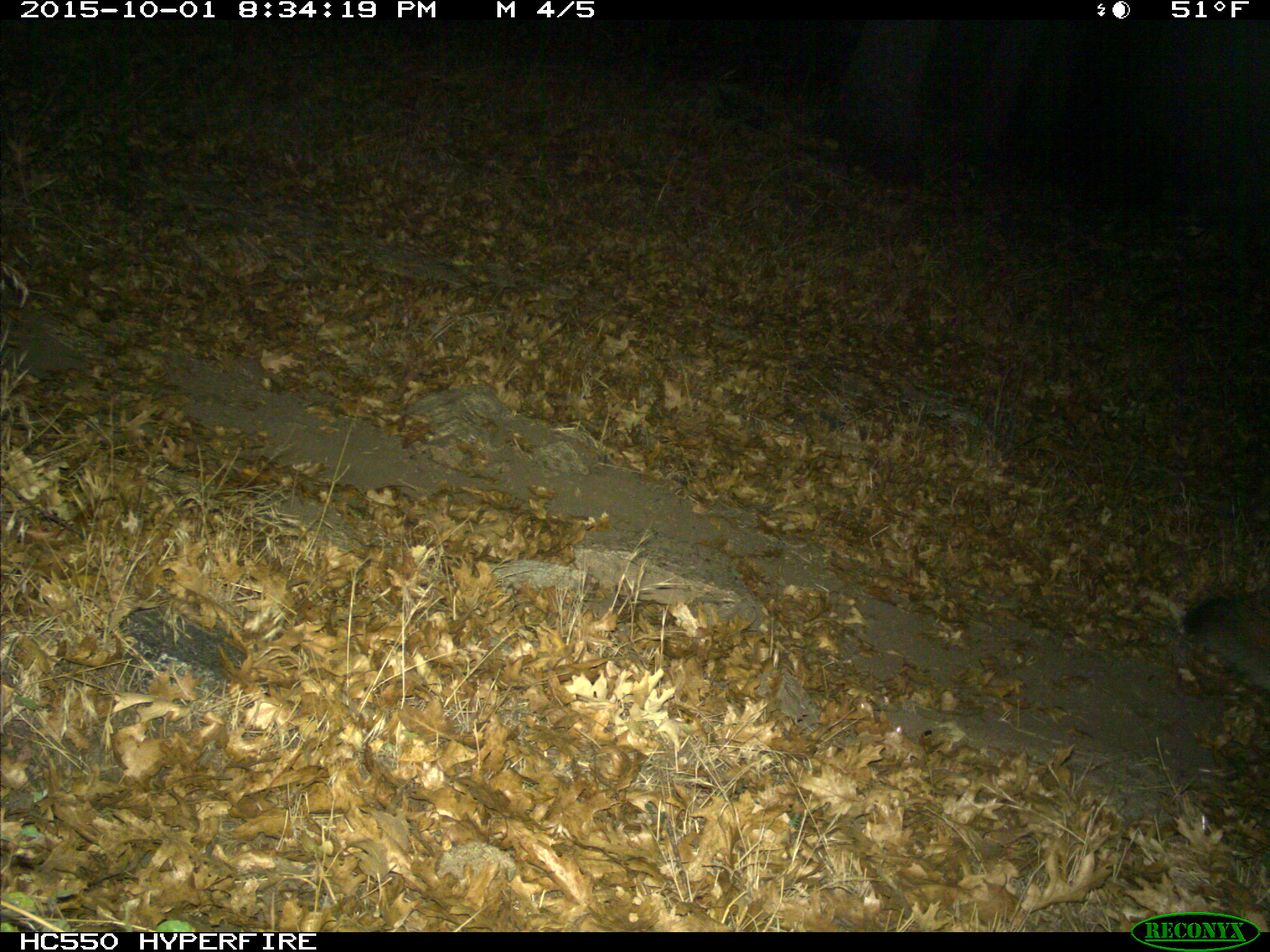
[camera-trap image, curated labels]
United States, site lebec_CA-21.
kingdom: Animalia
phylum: Chordata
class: Mammalia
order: Carnivora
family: Felidae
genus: Puma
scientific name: Puma concolor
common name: mountain lion